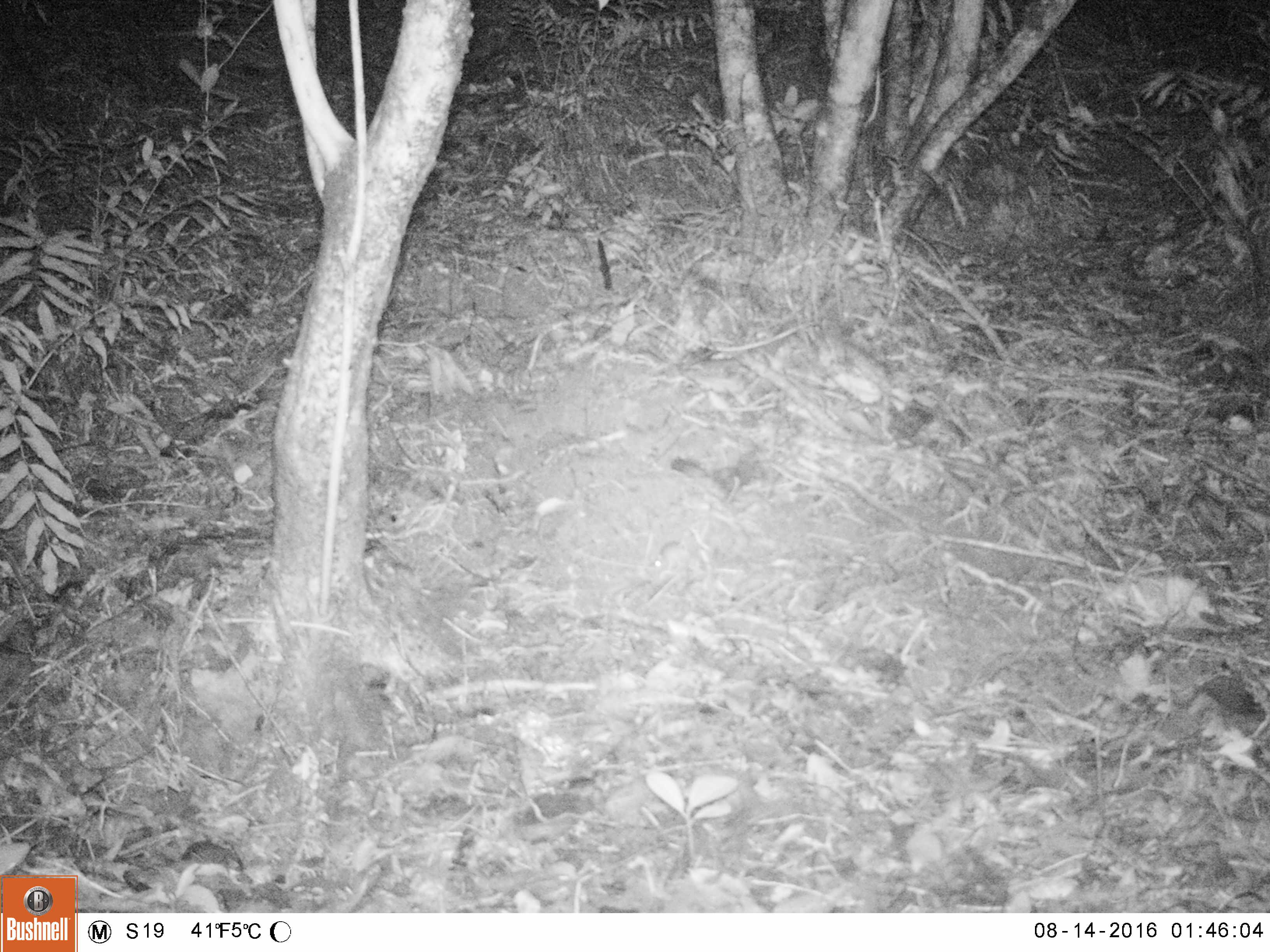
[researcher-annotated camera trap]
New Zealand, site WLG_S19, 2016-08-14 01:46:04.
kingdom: Animalia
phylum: Chordata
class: Mammalia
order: Rodentia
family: Muridae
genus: Mus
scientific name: Mus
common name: mouse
Mouse (Mus).